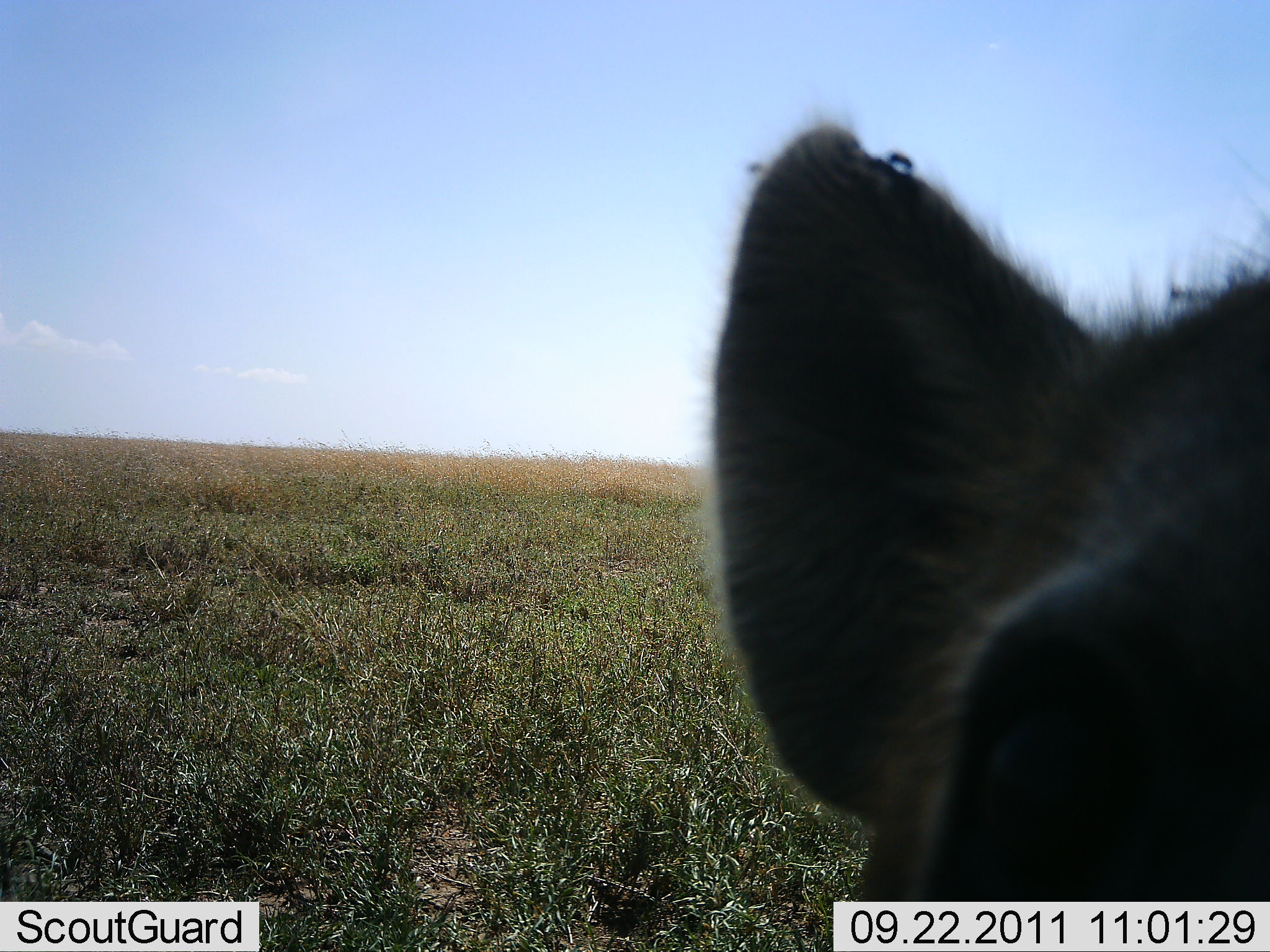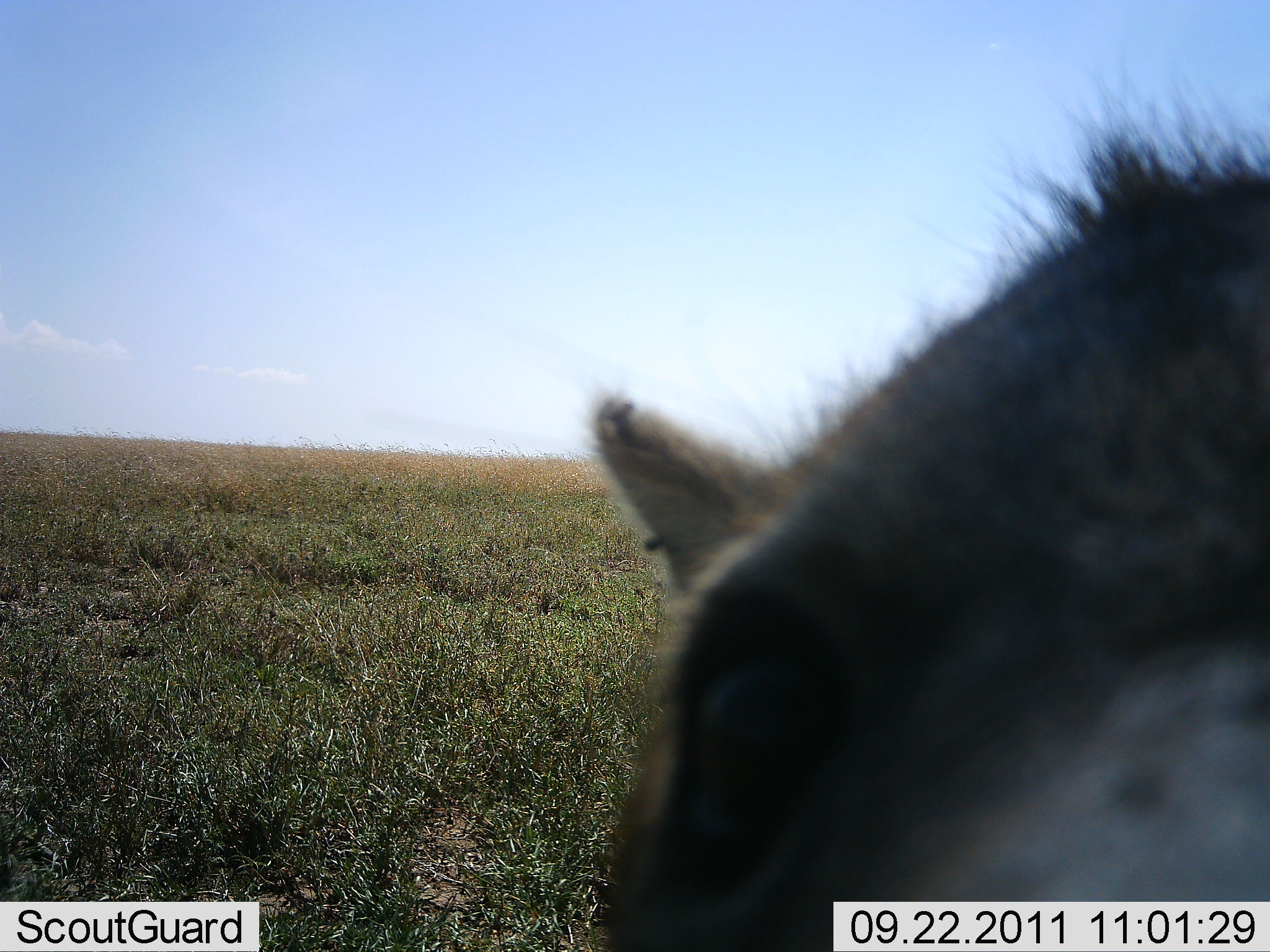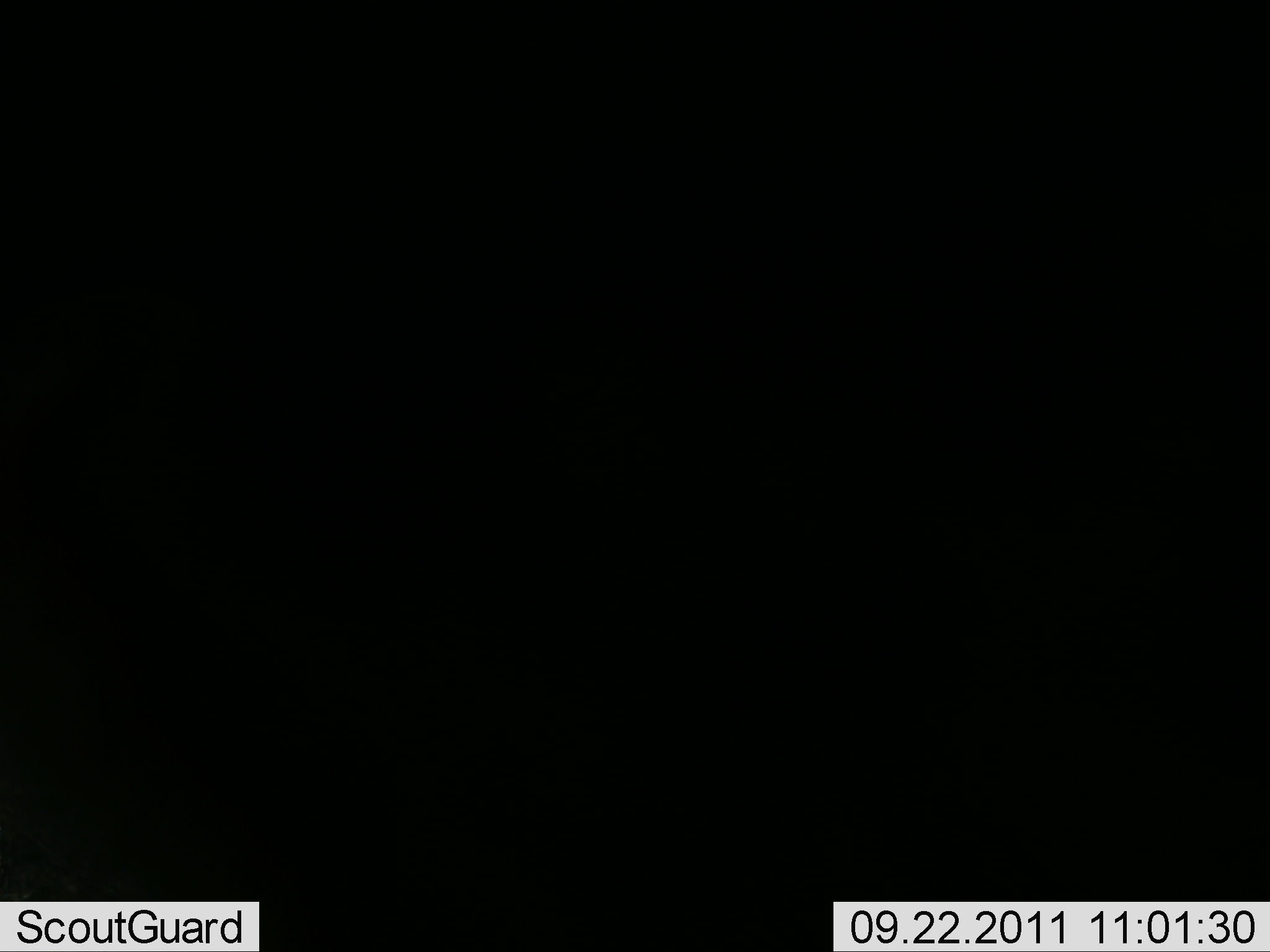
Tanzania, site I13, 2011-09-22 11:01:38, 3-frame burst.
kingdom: Animalia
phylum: Chordata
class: Mammalia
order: Carnivora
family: Hyaenidae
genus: Crocuta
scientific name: Crocuta crocuta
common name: spotted hyena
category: hyenaspotted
Hyenaspotted (spotted hyena) (Crocuta crocuta), count 1. Behavior (volunteer vote fractions): standing 36%, resting 0%, moving 18%, interacting 55%. Young present (vote fraction): 0%. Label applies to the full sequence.